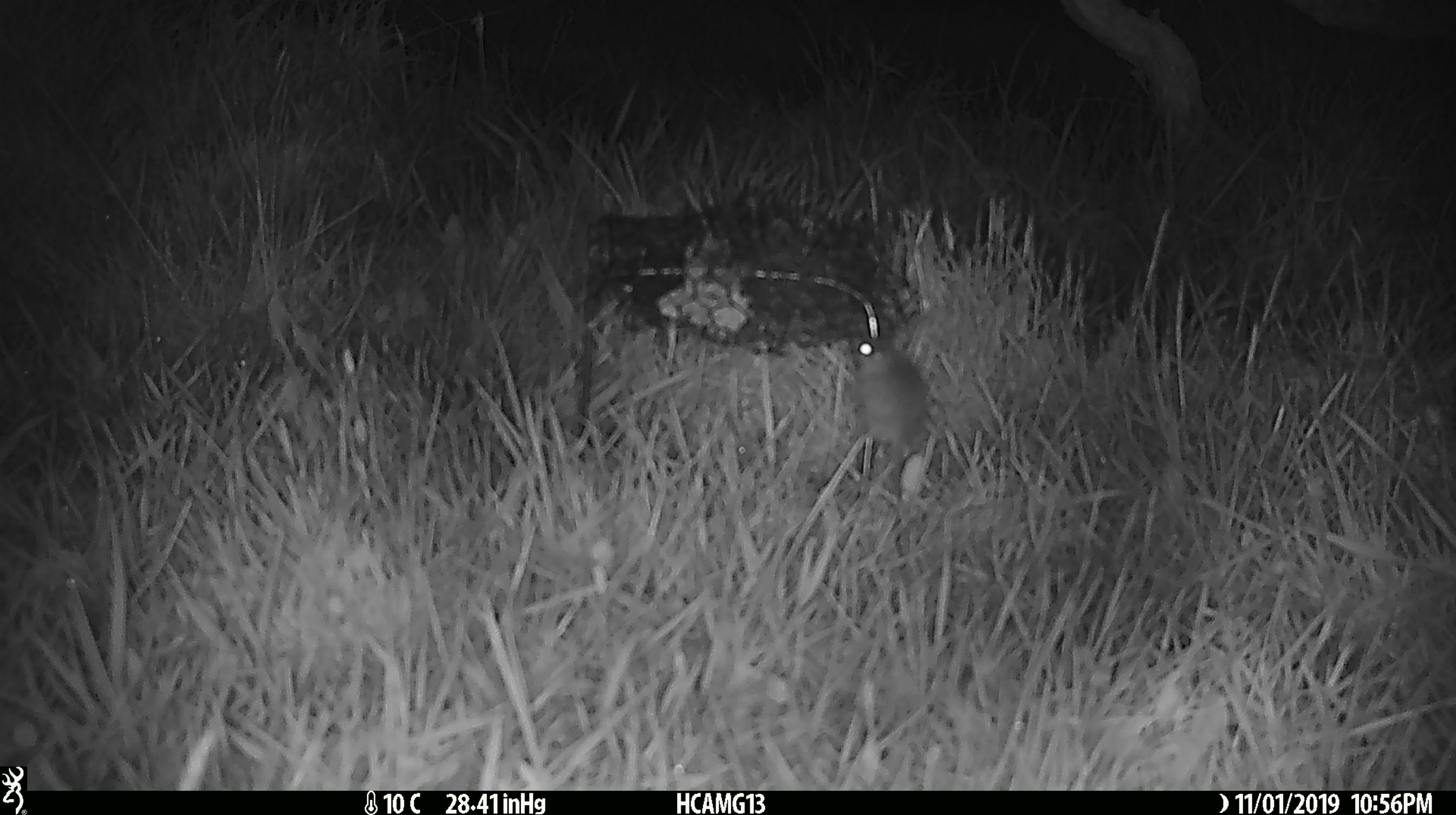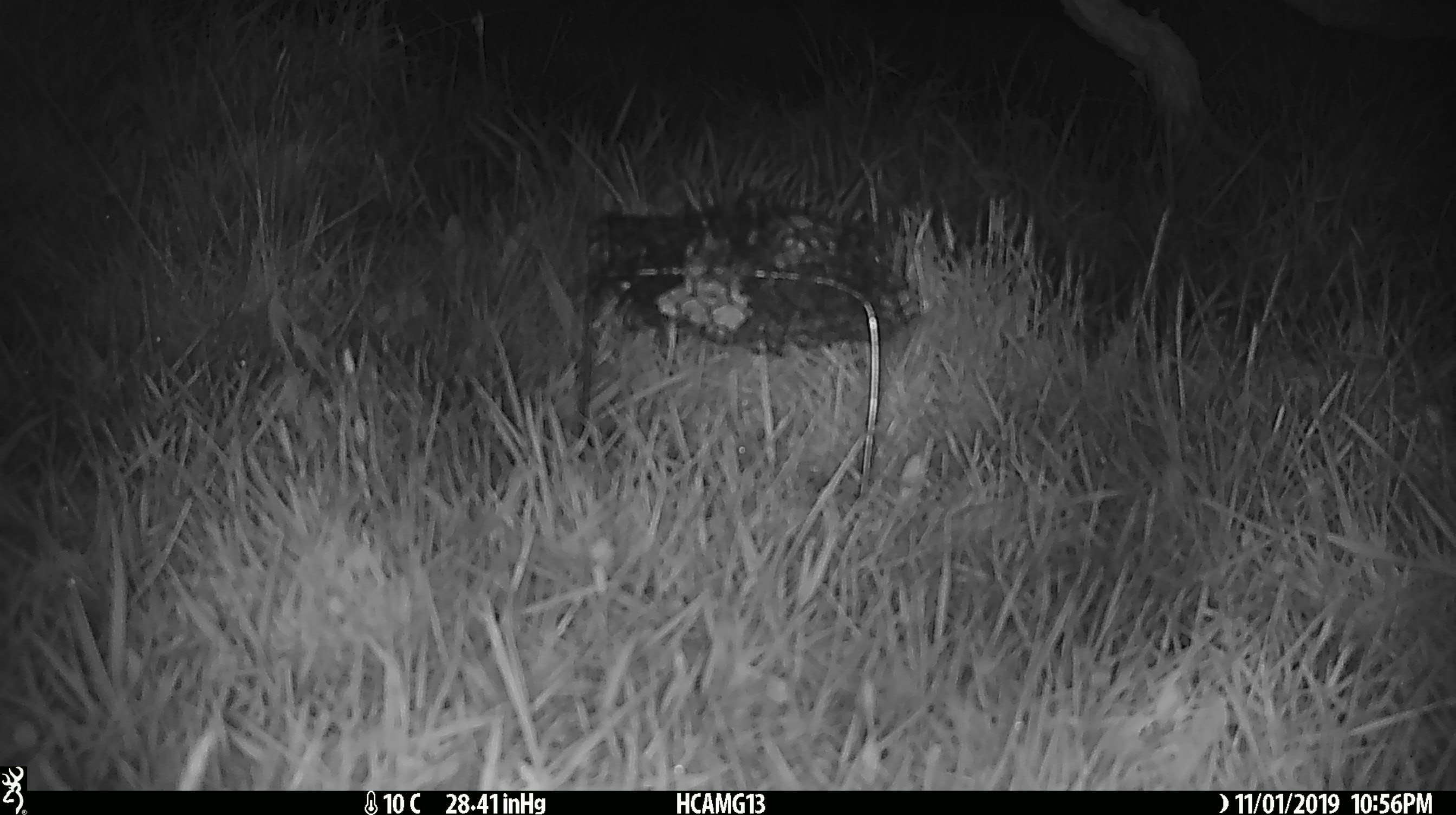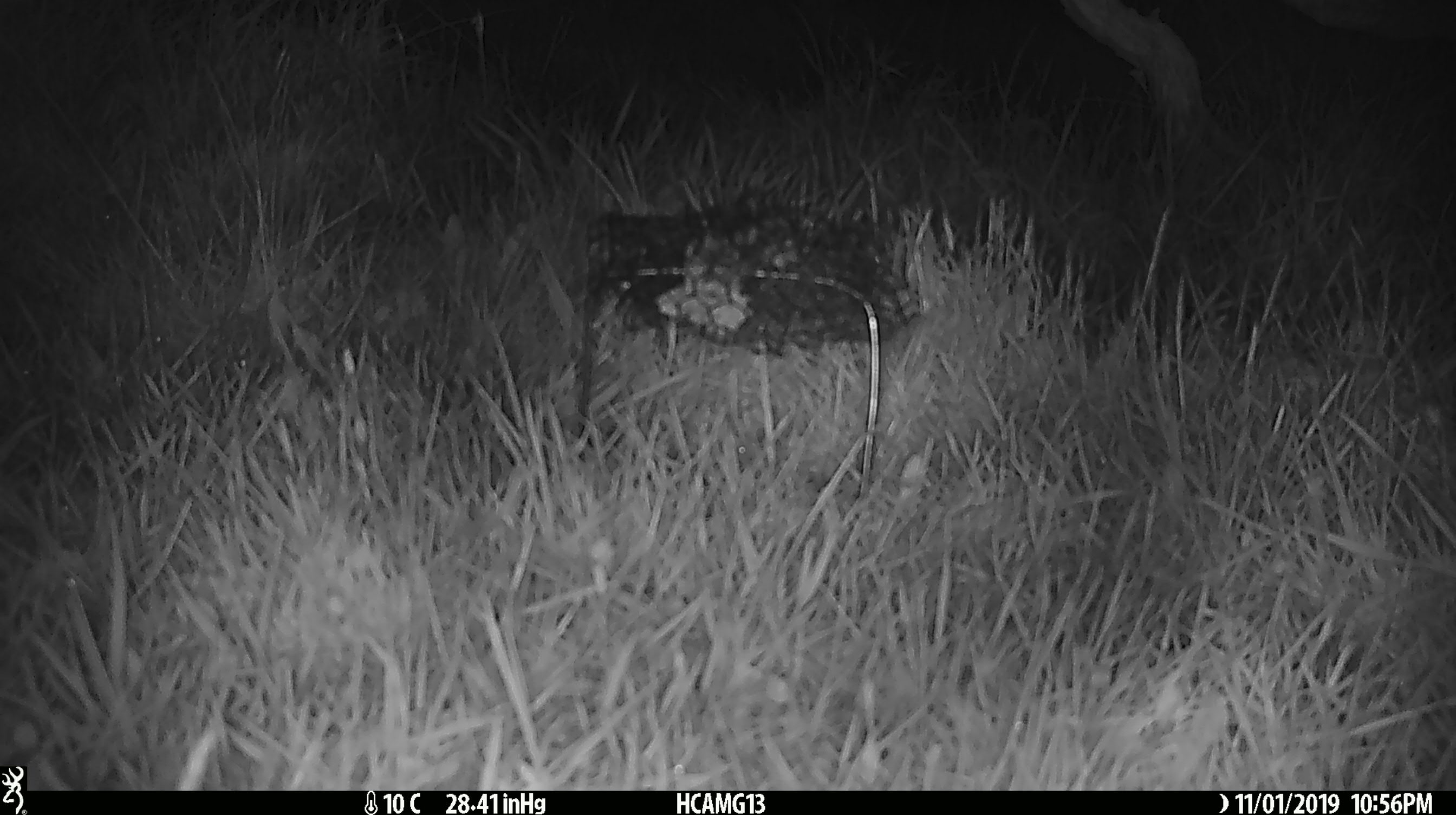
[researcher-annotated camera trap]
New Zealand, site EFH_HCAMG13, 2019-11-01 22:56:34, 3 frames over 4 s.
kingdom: Animalia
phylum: Chordata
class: Mammalia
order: Rodentia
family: Muridae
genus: Mus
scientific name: Mus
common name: mouse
Mouse (Mus).